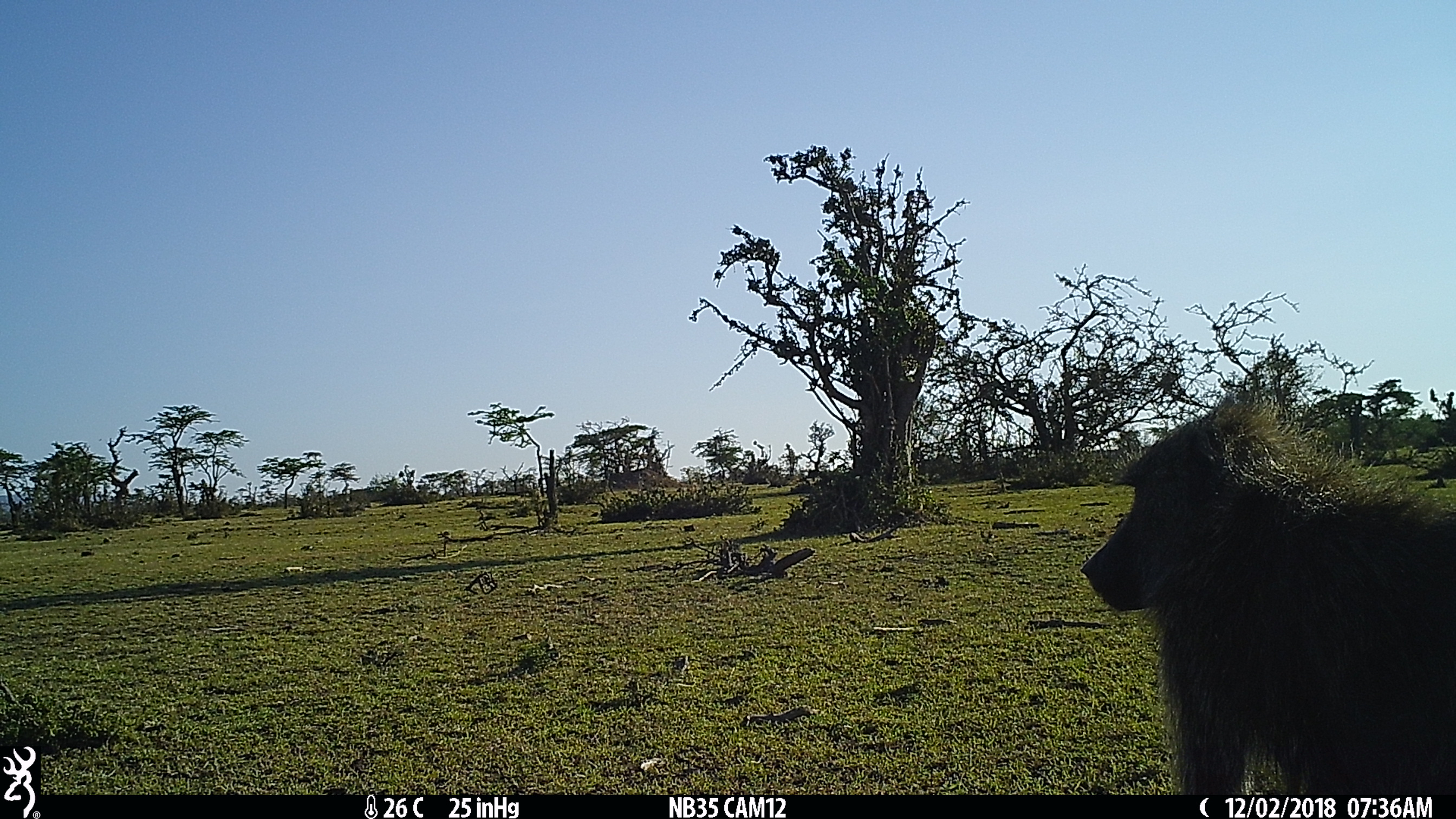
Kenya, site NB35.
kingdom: Animalia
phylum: Chordata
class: Mammalia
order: Primates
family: Cercopithecidae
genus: Papio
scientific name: Papio anubis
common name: olive baboon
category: baboon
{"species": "baboon (olive baboon) (Papio anubis)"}